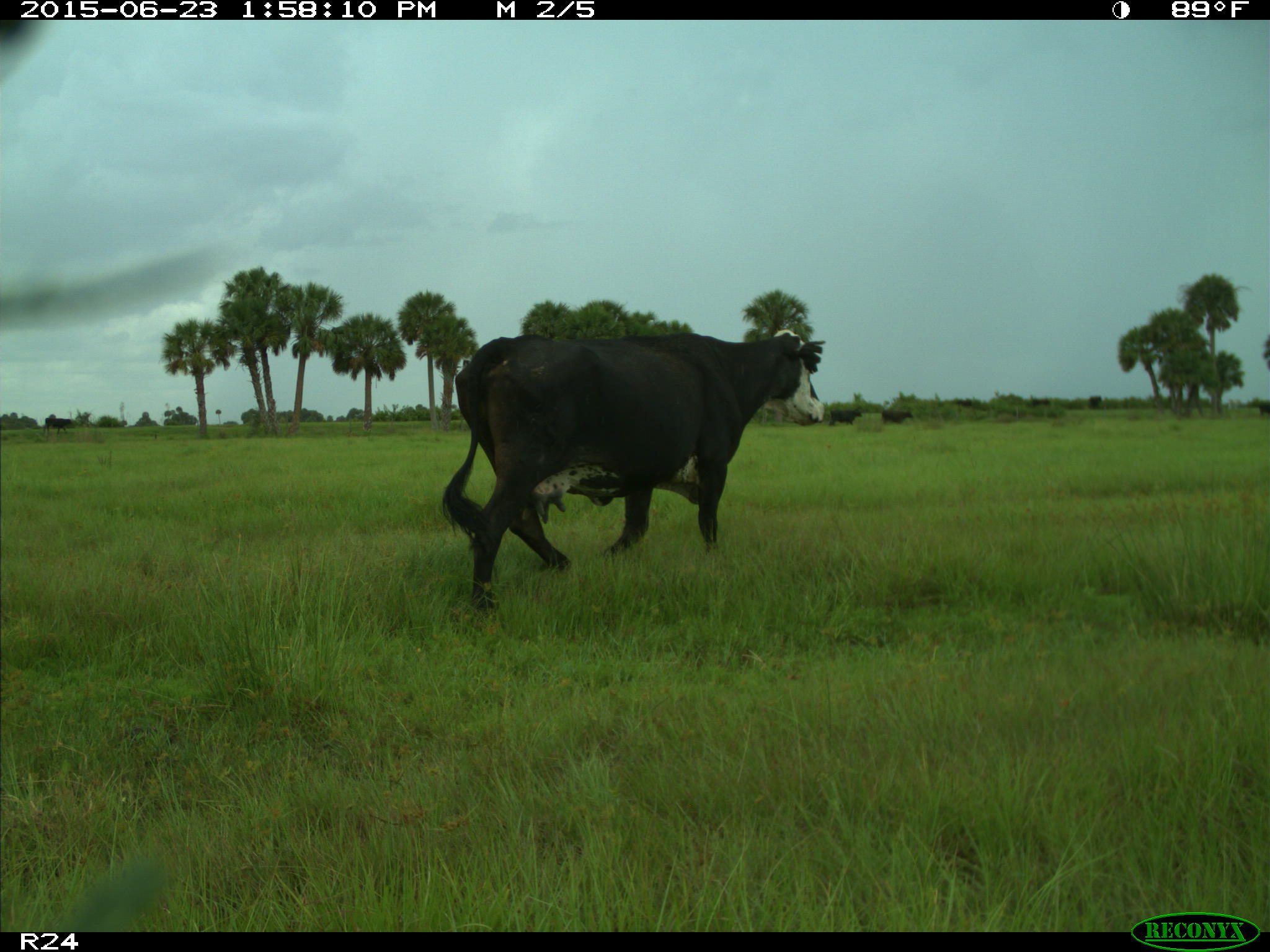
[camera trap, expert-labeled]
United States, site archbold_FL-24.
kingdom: Animalia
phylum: Chordata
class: Mammalia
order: Artiodactyla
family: Bovidae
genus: Bos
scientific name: Bos taurus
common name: domestic cow